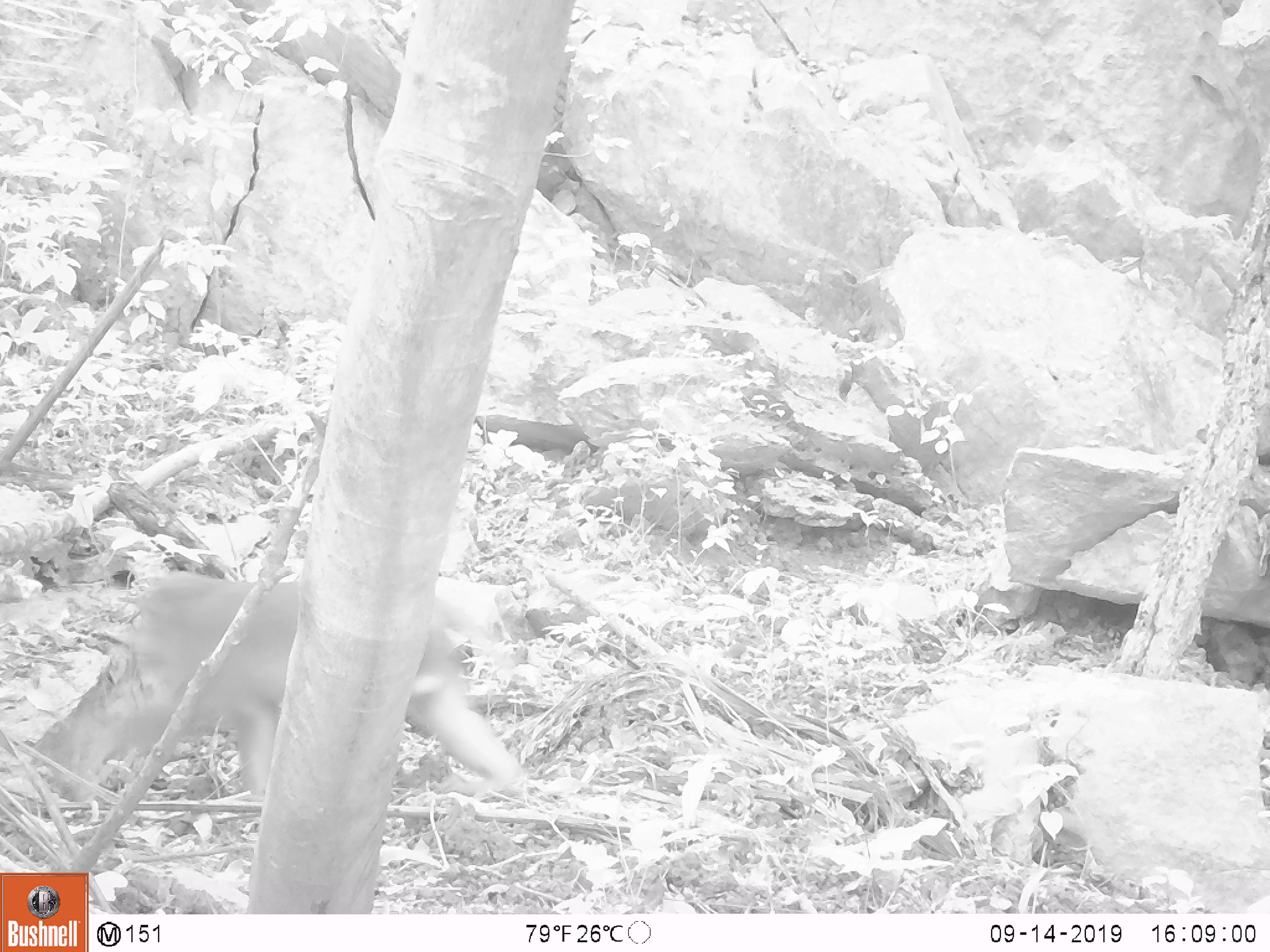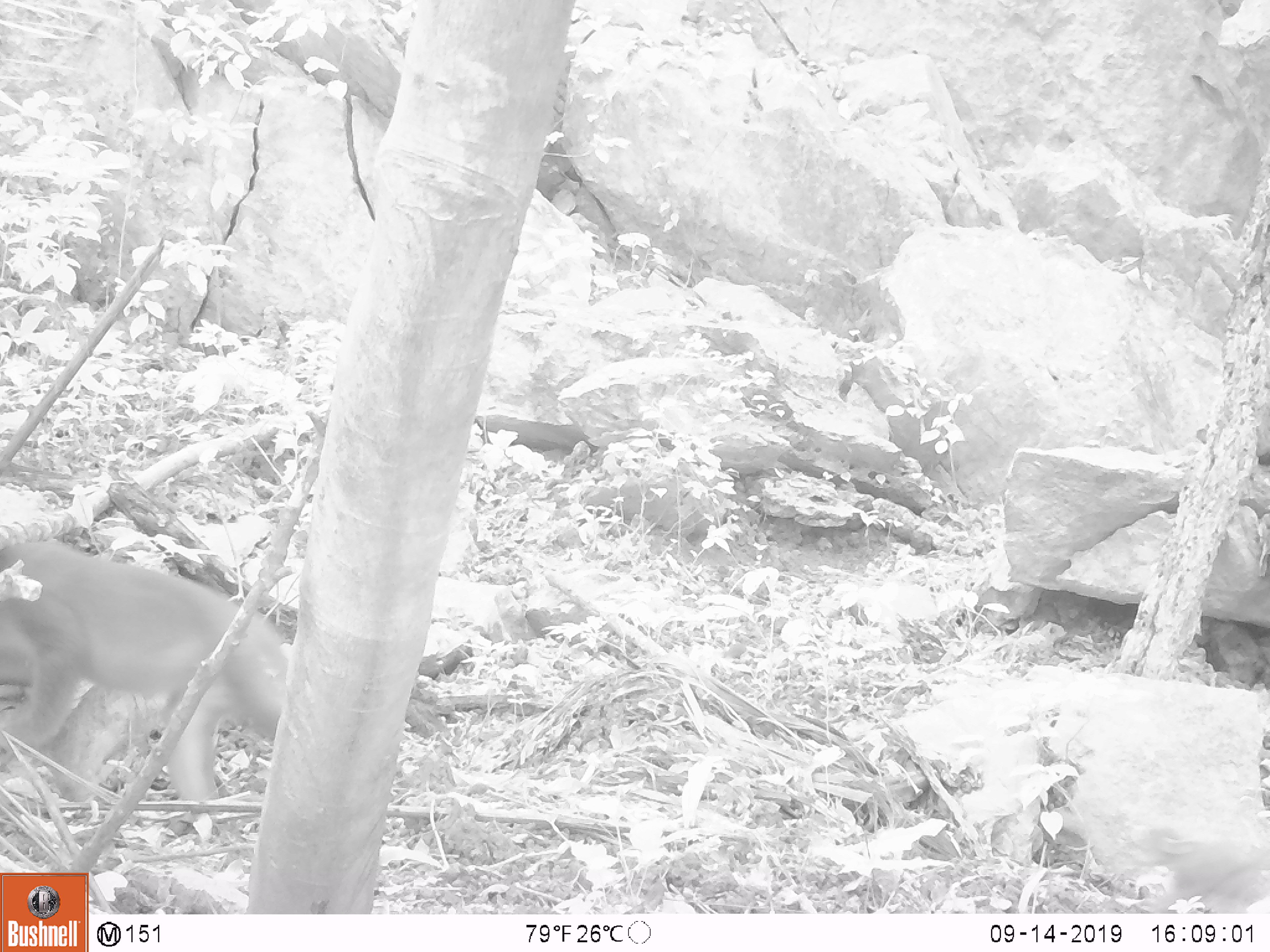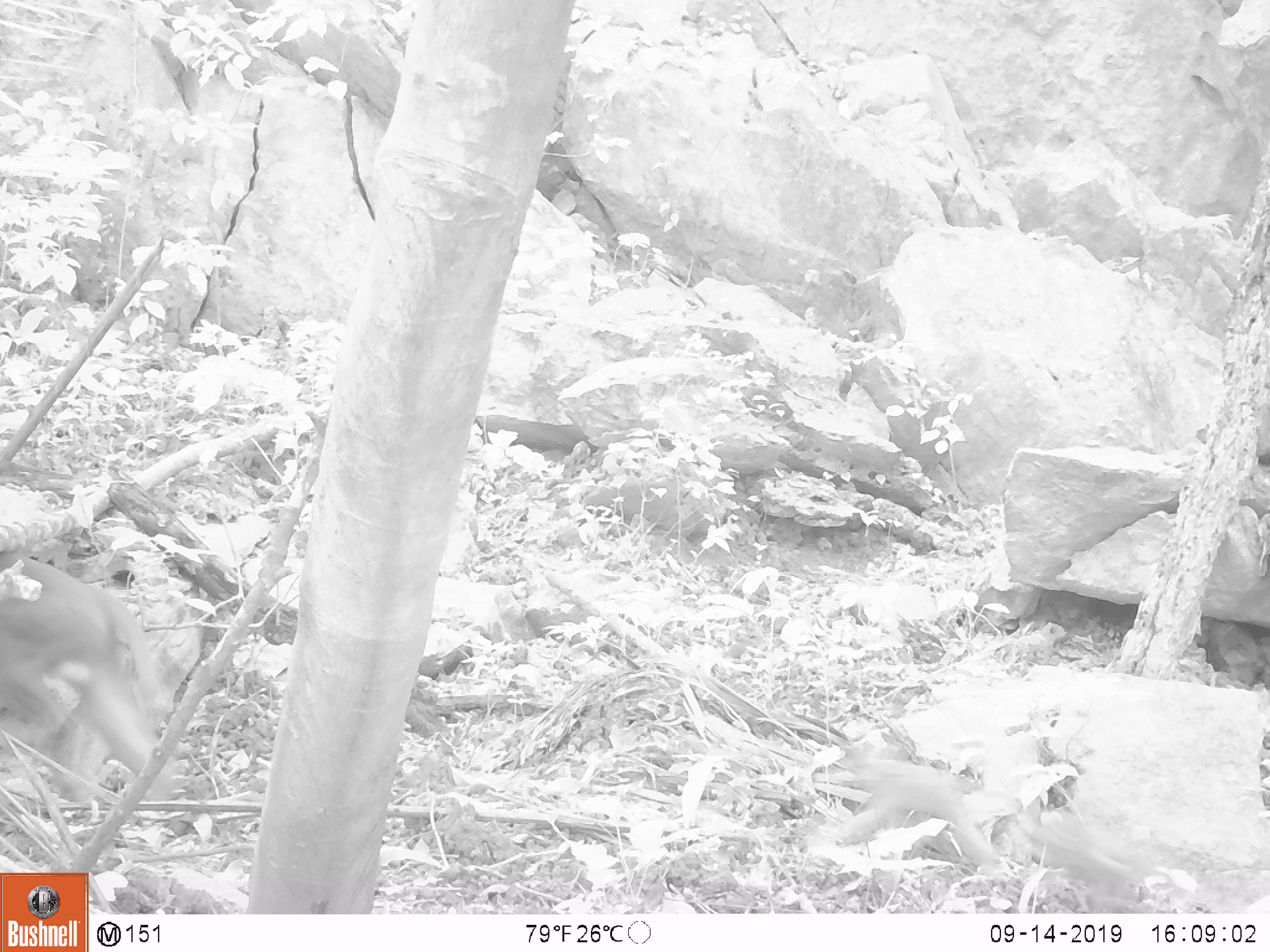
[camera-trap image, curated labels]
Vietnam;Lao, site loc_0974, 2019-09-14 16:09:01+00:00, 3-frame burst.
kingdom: Animalia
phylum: Chordata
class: Mammalia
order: Primates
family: Cercopithecidae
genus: Macaca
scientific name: Macaca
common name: macaque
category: macaque not stump tailed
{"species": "macaque not stump tailed (macaque) (Macaca)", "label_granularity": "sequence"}